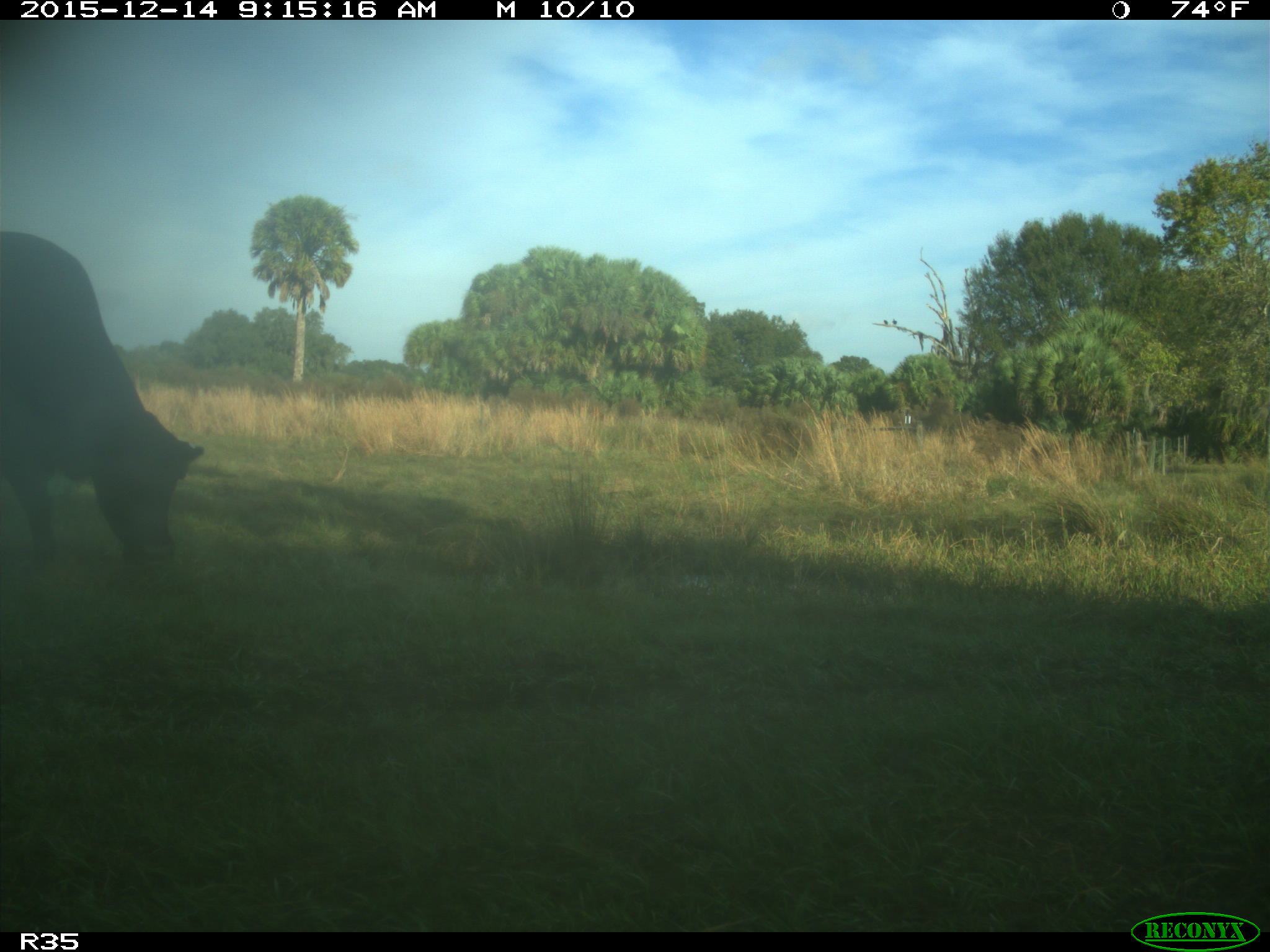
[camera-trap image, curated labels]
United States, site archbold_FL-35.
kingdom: Animalia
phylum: Chordata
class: Mammalia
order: Artiodactyla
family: Bovidae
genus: Bos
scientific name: Bos taurus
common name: domestic cow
Bos taurus (domestic cow).